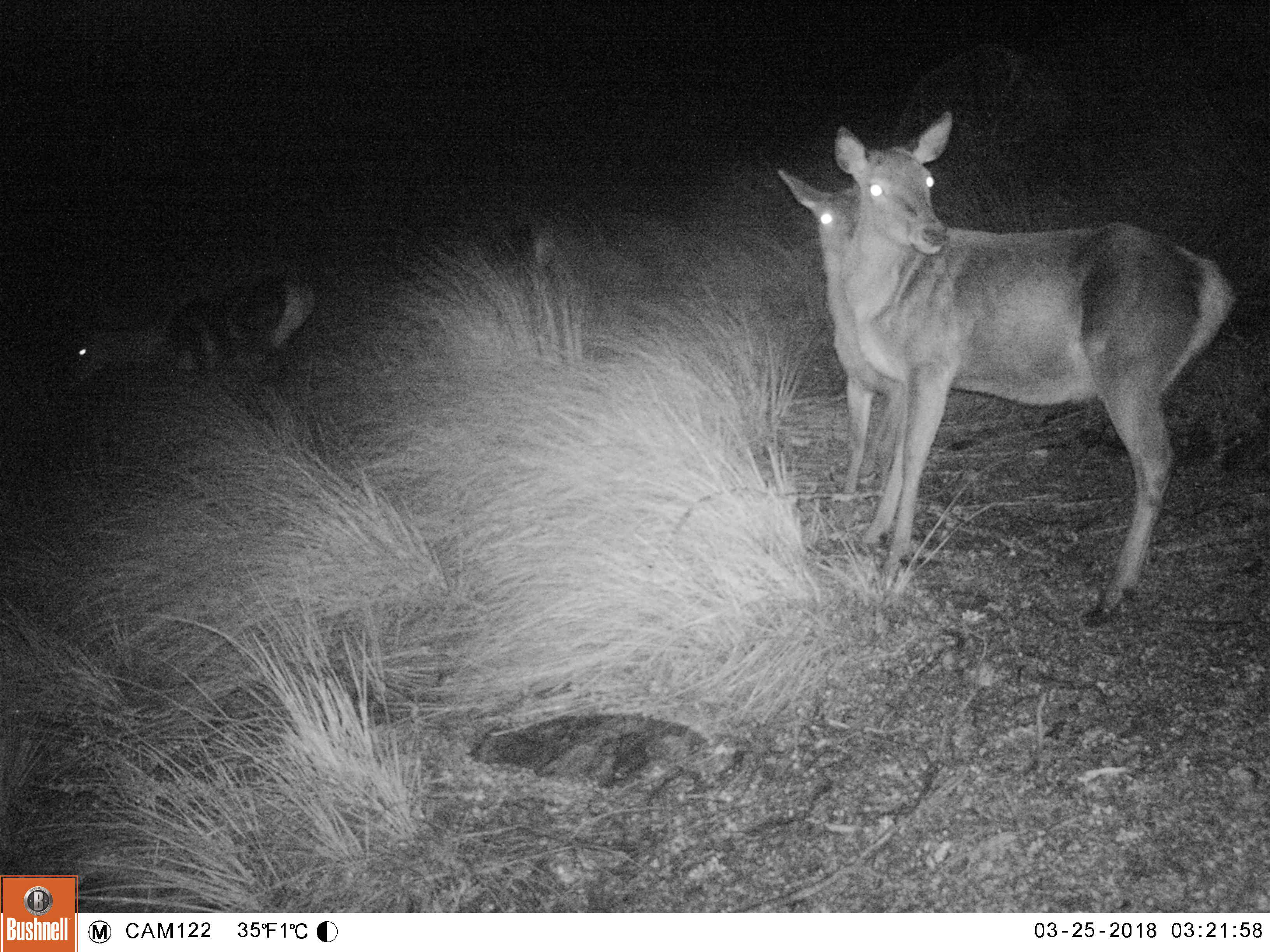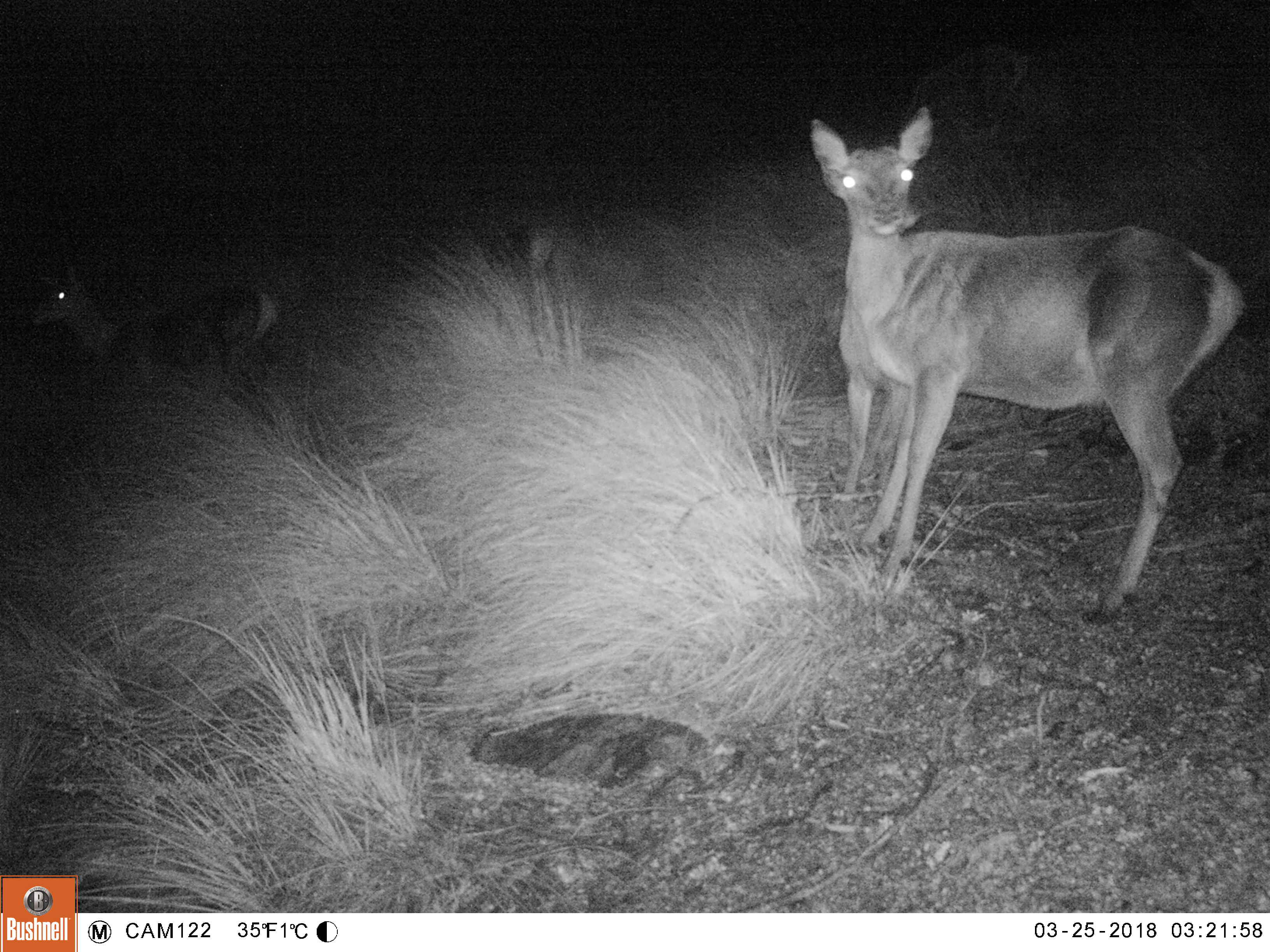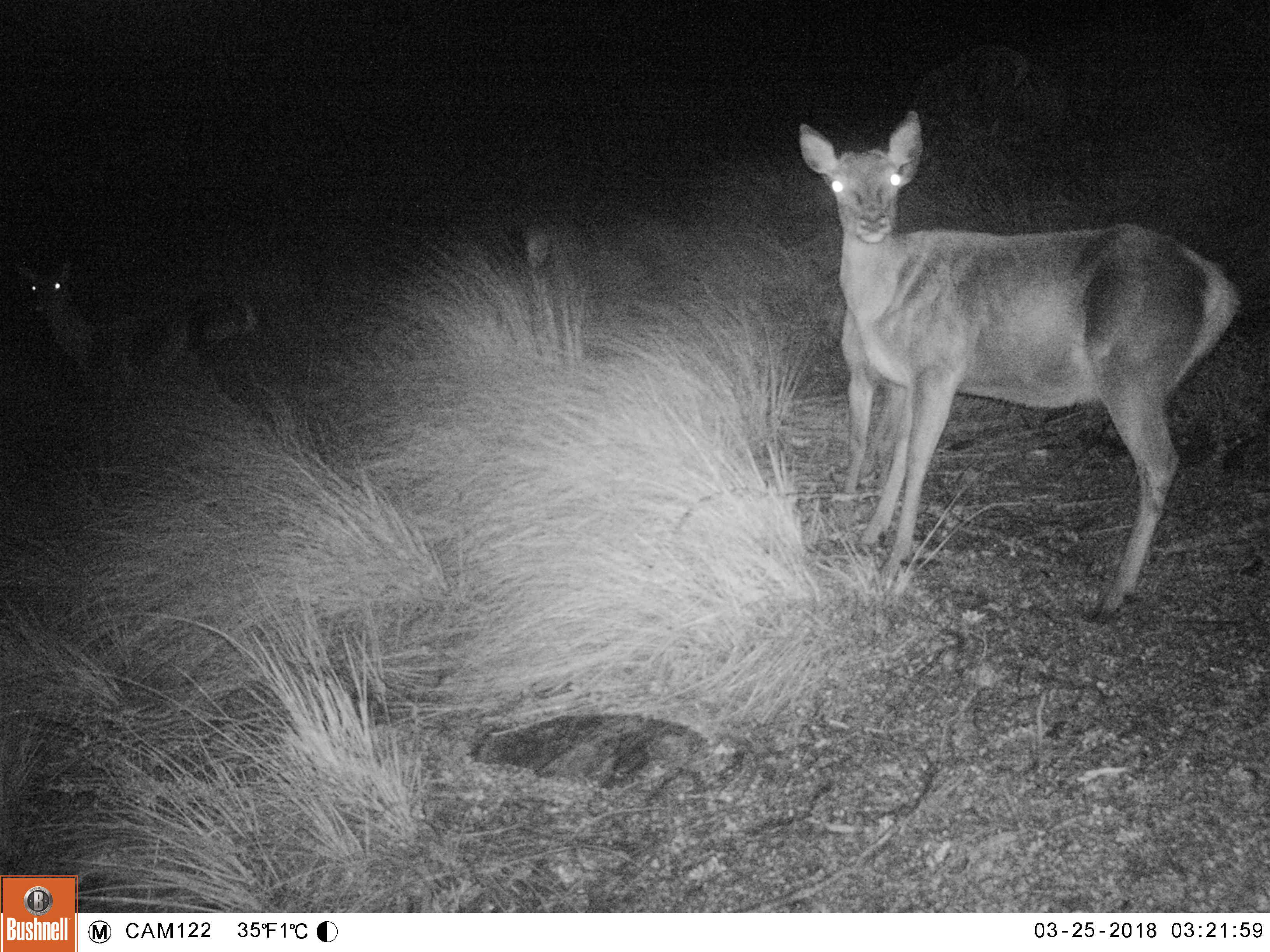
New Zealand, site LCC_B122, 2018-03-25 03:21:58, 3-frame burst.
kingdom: Animalia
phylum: Chordata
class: Mammalia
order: Artiodactyla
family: Cervidae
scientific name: Cervidae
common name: deer